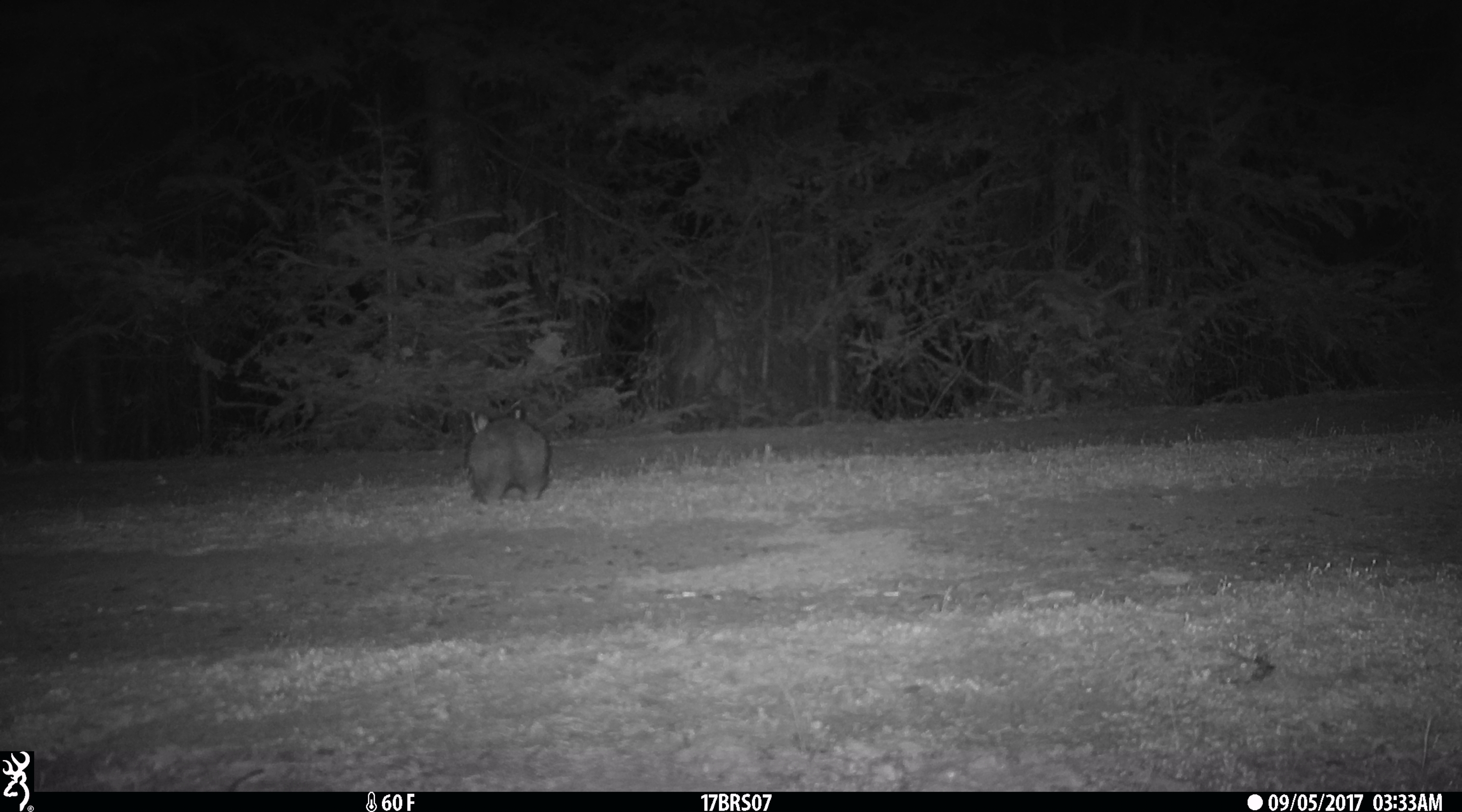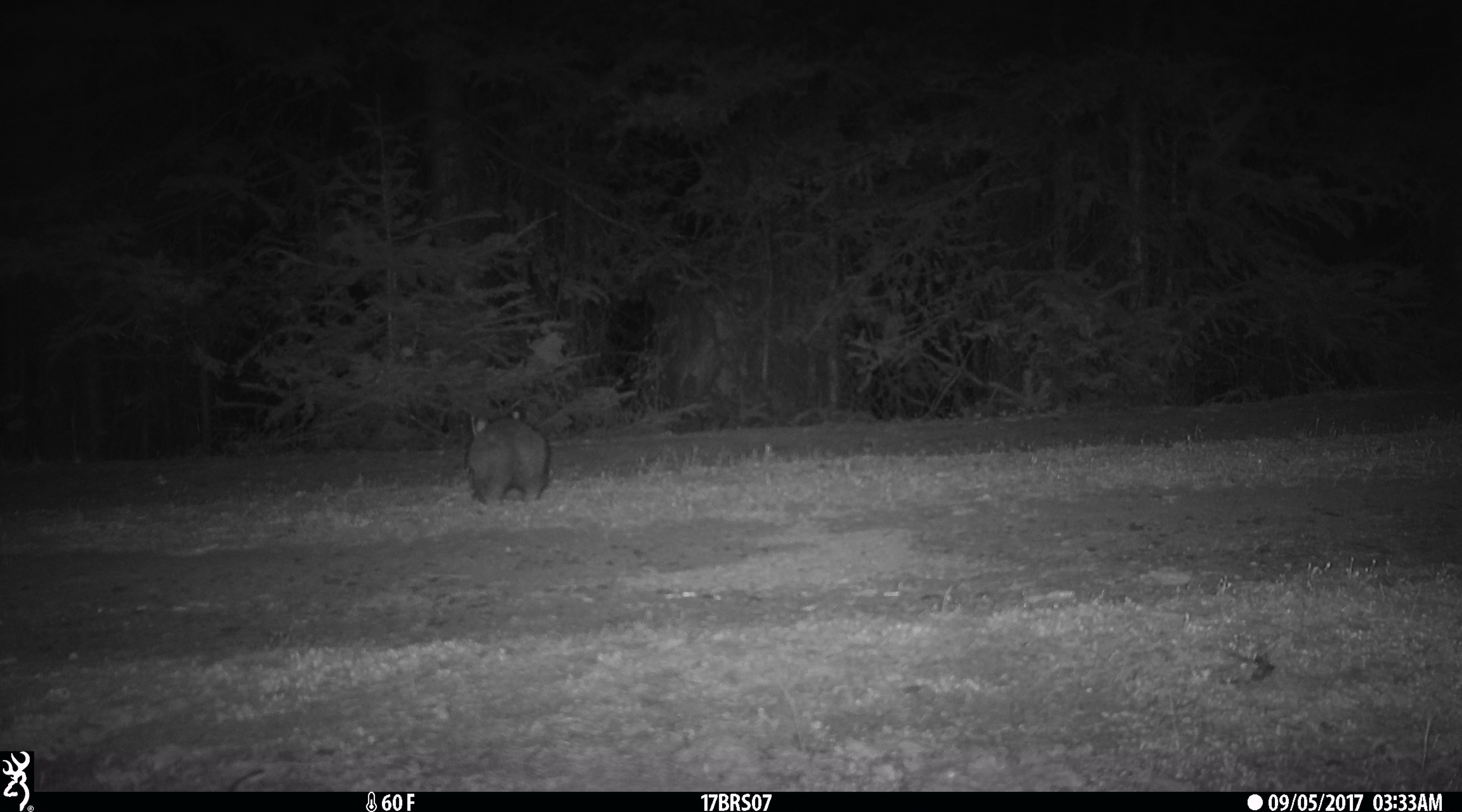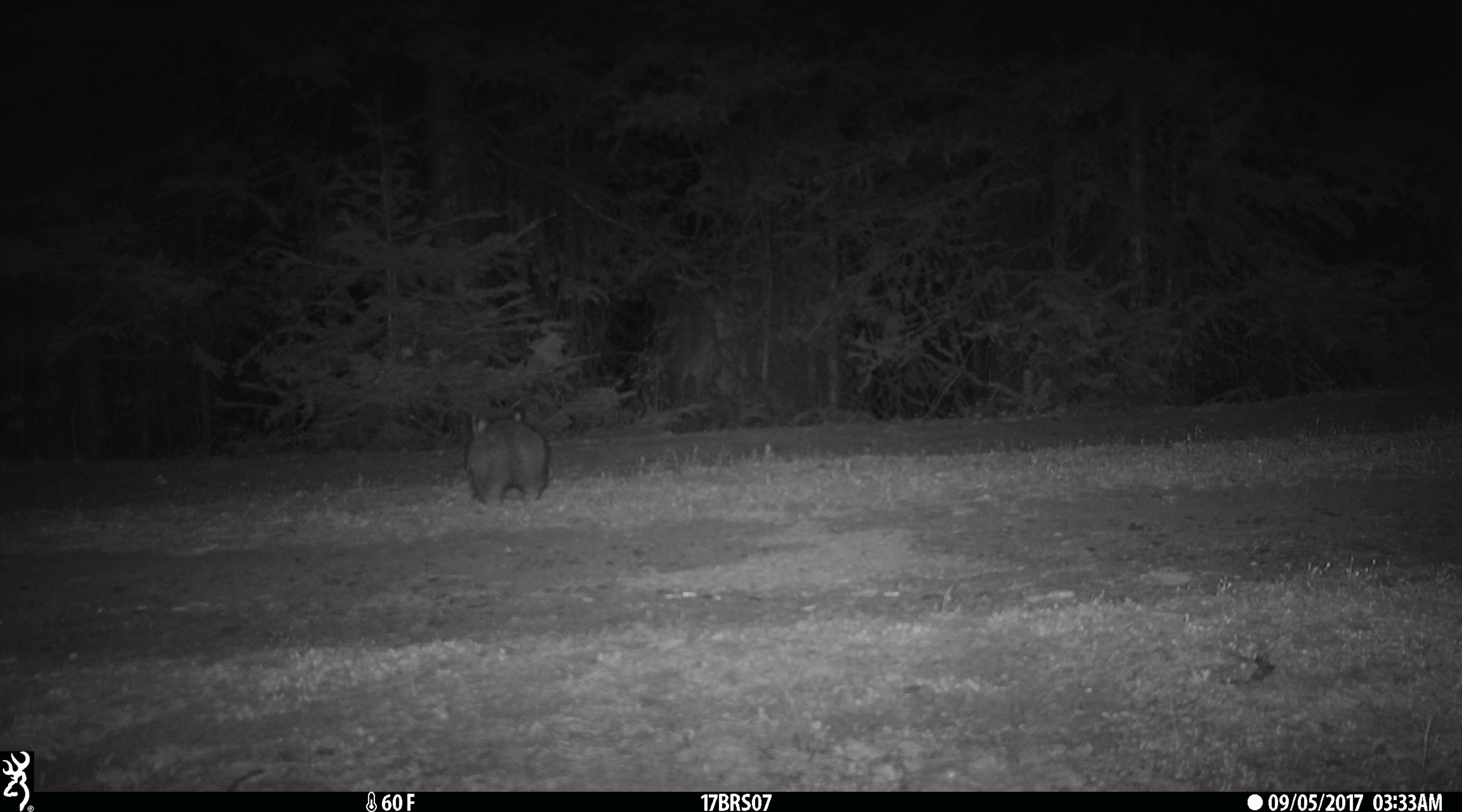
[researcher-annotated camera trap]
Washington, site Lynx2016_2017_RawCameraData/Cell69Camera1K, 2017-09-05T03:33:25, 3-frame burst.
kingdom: Animalia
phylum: Chordata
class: Mammalia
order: Lagomorpha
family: Leporidae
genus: Lepus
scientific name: Lepus americanus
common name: snowshoe hare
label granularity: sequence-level